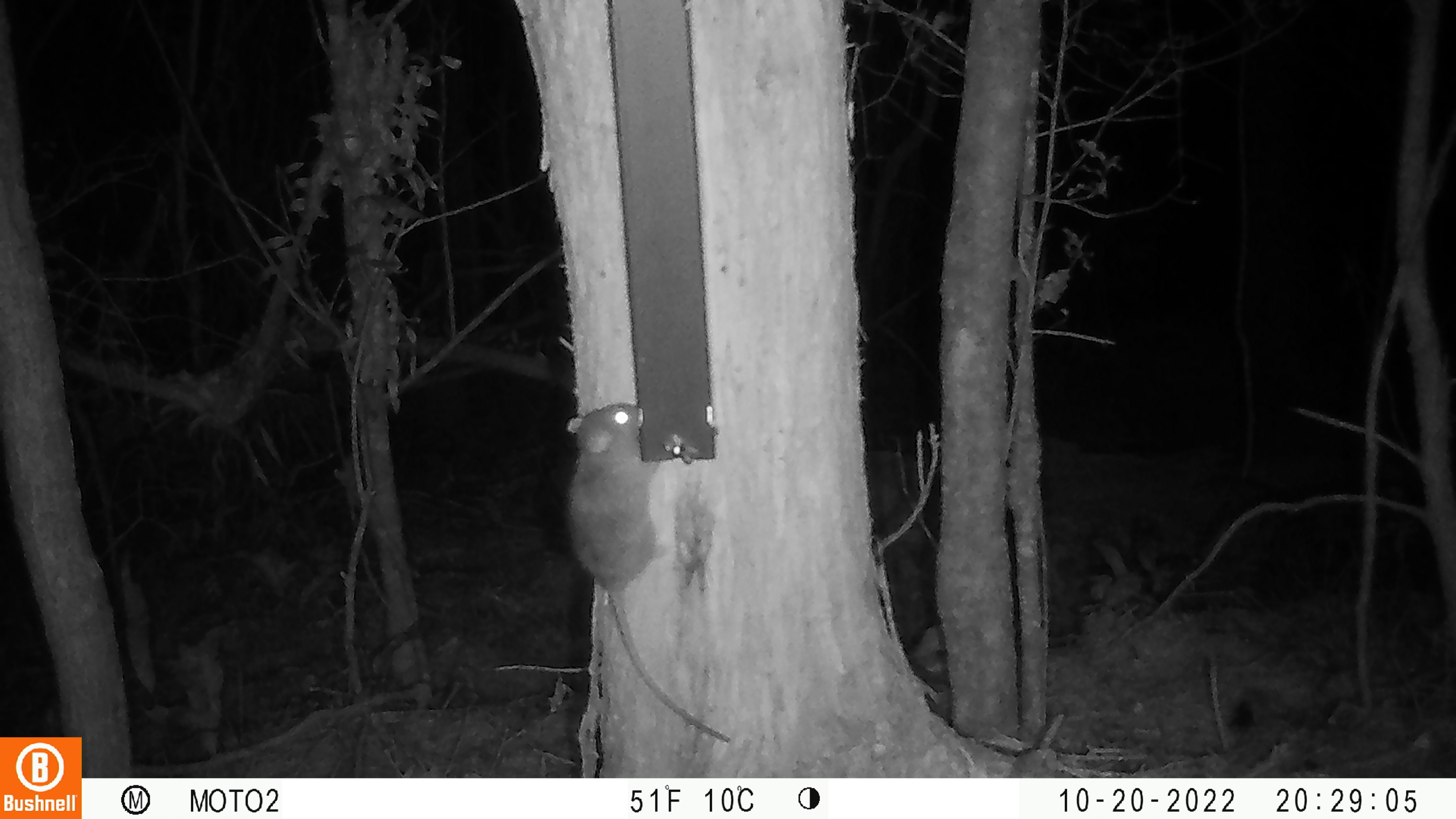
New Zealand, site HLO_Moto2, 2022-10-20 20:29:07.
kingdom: Animalia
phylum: Chordata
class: Mammalia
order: Rodentia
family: Muridae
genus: Rattus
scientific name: Rattus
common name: rat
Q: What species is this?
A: Rat (Rattus).